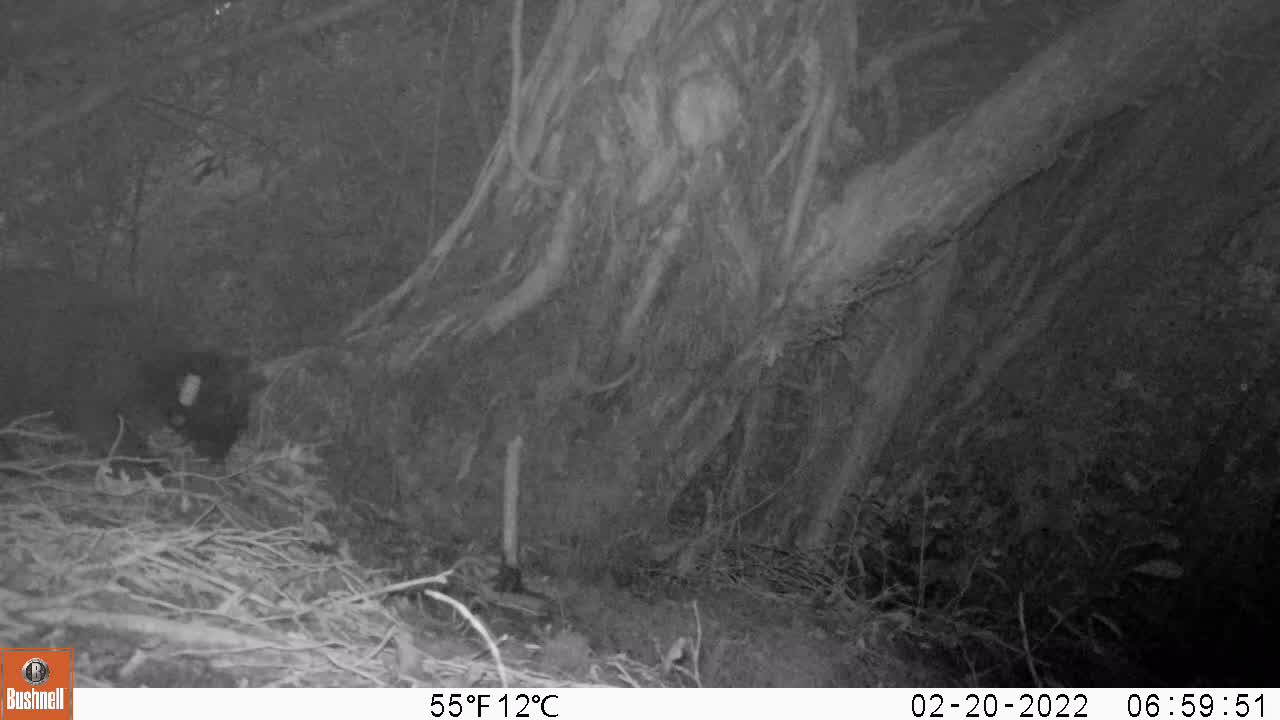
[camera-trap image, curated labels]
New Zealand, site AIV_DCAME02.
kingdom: Animalia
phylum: Chordata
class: Mammalia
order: Carnivora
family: Felidae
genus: Felis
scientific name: Felis catus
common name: domestic cat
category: cat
Cat (domestic cat) (Felis catus).